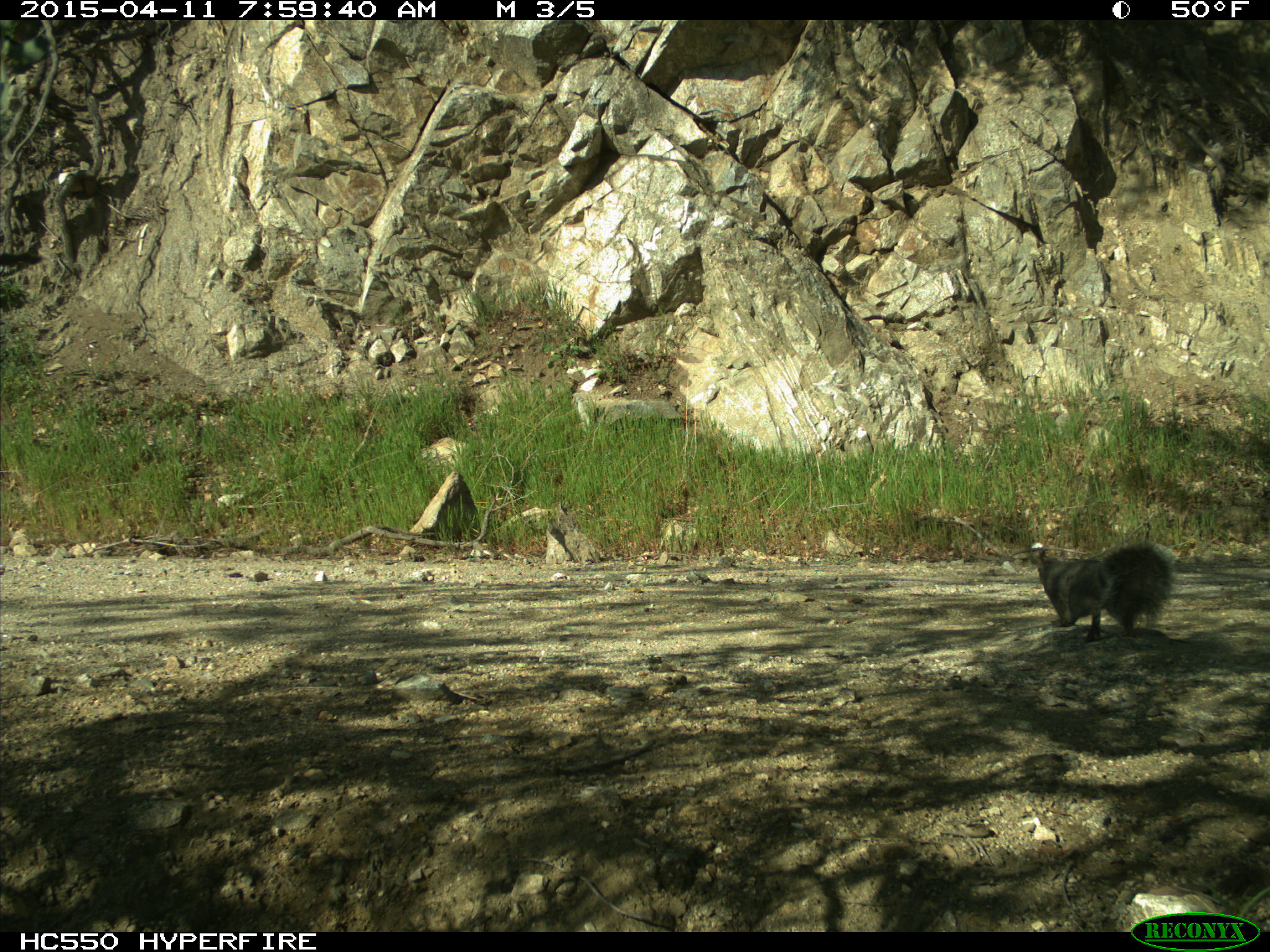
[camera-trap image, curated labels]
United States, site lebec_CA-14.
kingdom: Animalia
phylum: Chordata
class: Mammalia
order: Rodentia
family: Sciuridae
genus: Sciurus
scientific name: Sciurus carolinensis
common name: eastern gray squirrel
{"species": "Sciurus carolinensis (eastern gray squirrel)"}